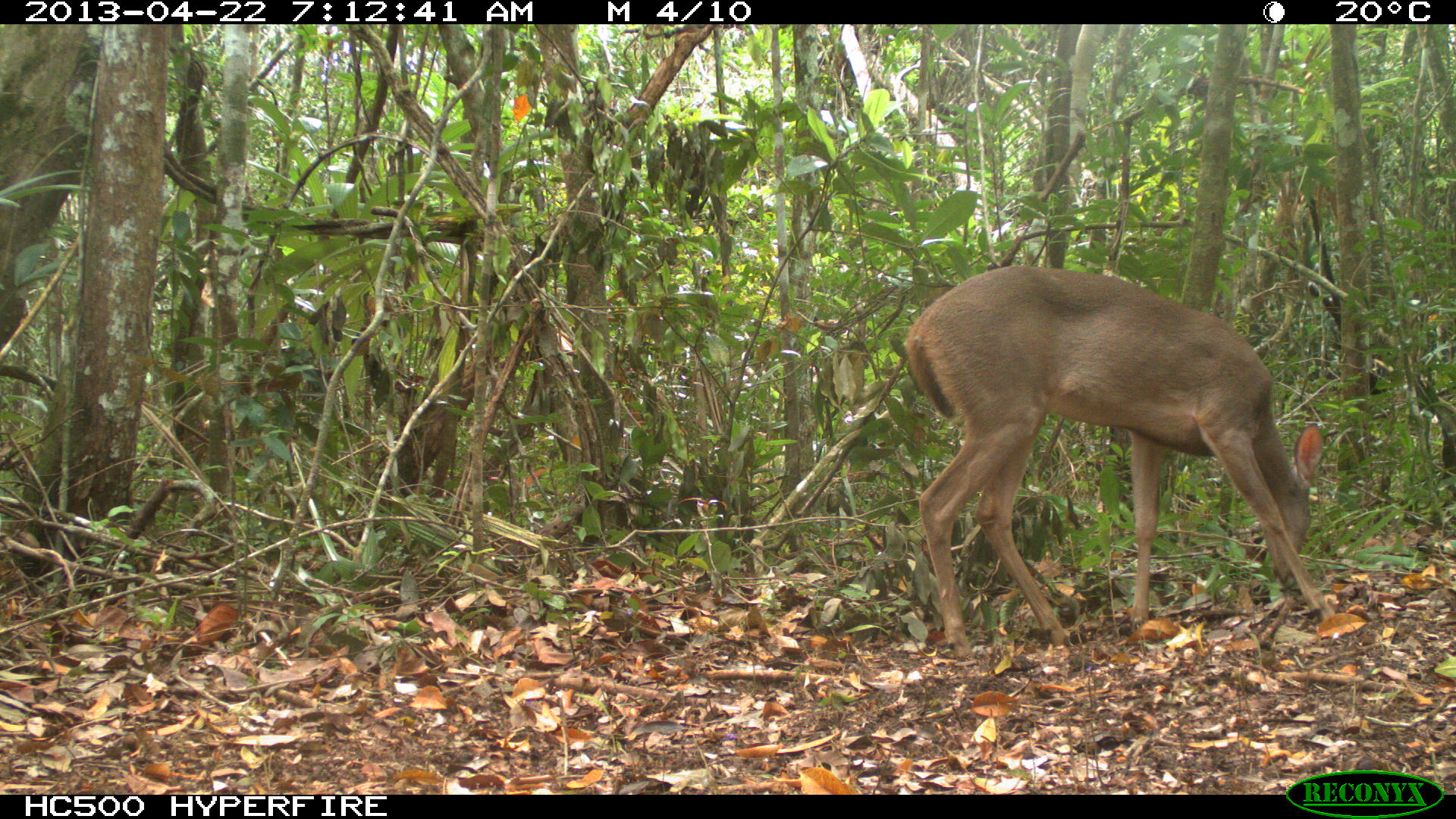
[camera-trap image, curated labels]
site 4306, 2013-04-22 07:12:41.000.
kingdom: Animalia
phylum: Chordata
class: Mammalia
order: Artiodactyla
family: Cervidae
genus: Odocoileus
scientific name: Odocoileus virginianus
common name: white-tailed deer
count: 1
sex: female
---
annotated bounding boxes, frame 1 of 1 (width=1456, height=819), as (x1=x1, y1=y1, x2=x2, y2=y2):
odocoileus virginianus: (x1=903, y1=263, x2=1335, y2=661)